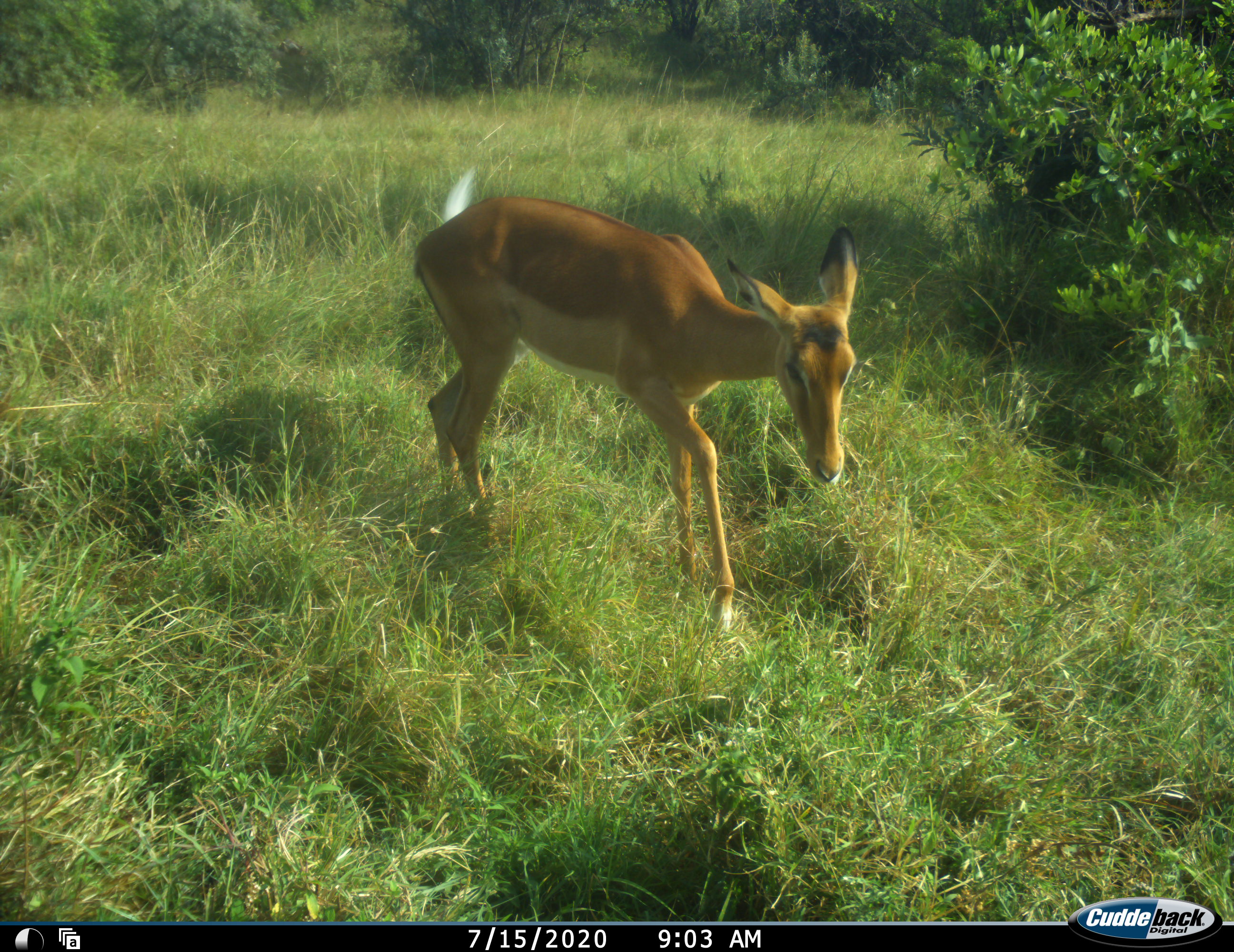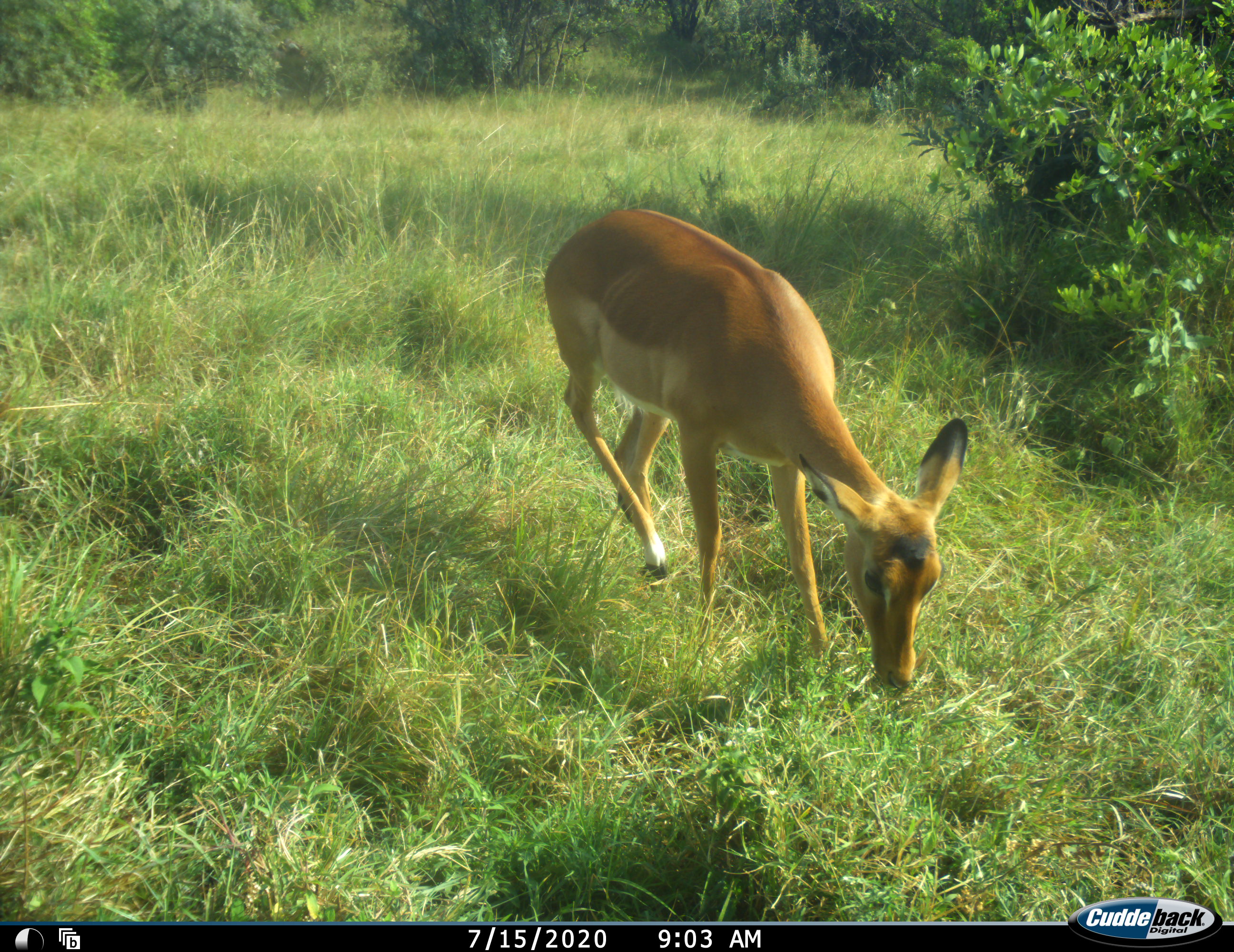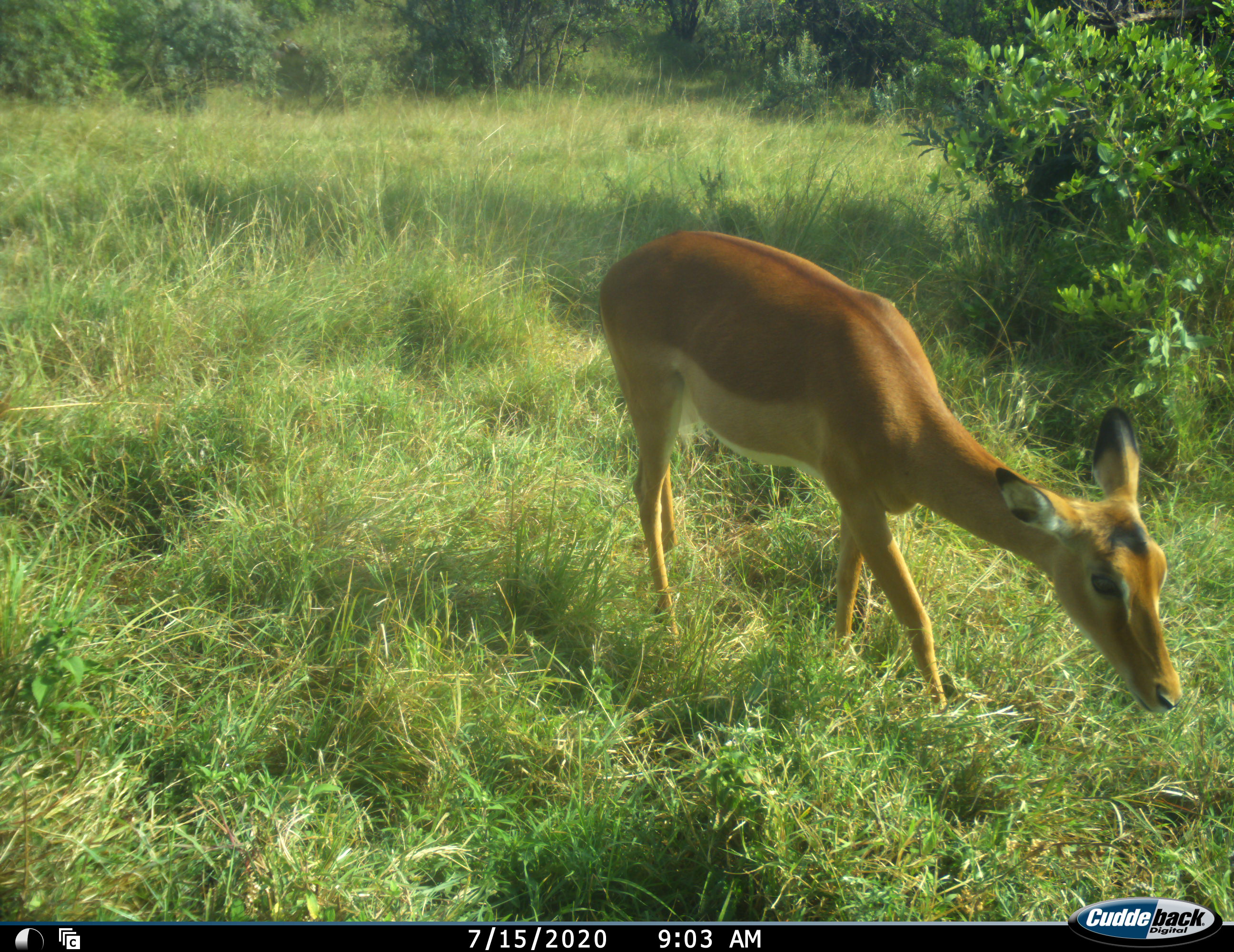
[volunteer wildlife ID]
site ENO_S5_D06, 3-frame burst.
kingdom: Animalia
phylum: Chordata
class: Mammalia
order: Artiodactyla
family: Bovidae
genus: Aepyceros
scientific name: Aepyceros melampus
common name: impala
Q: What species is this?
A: Impala (Aepyceros melampus).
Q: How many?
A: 1.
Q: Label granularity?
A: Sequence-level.